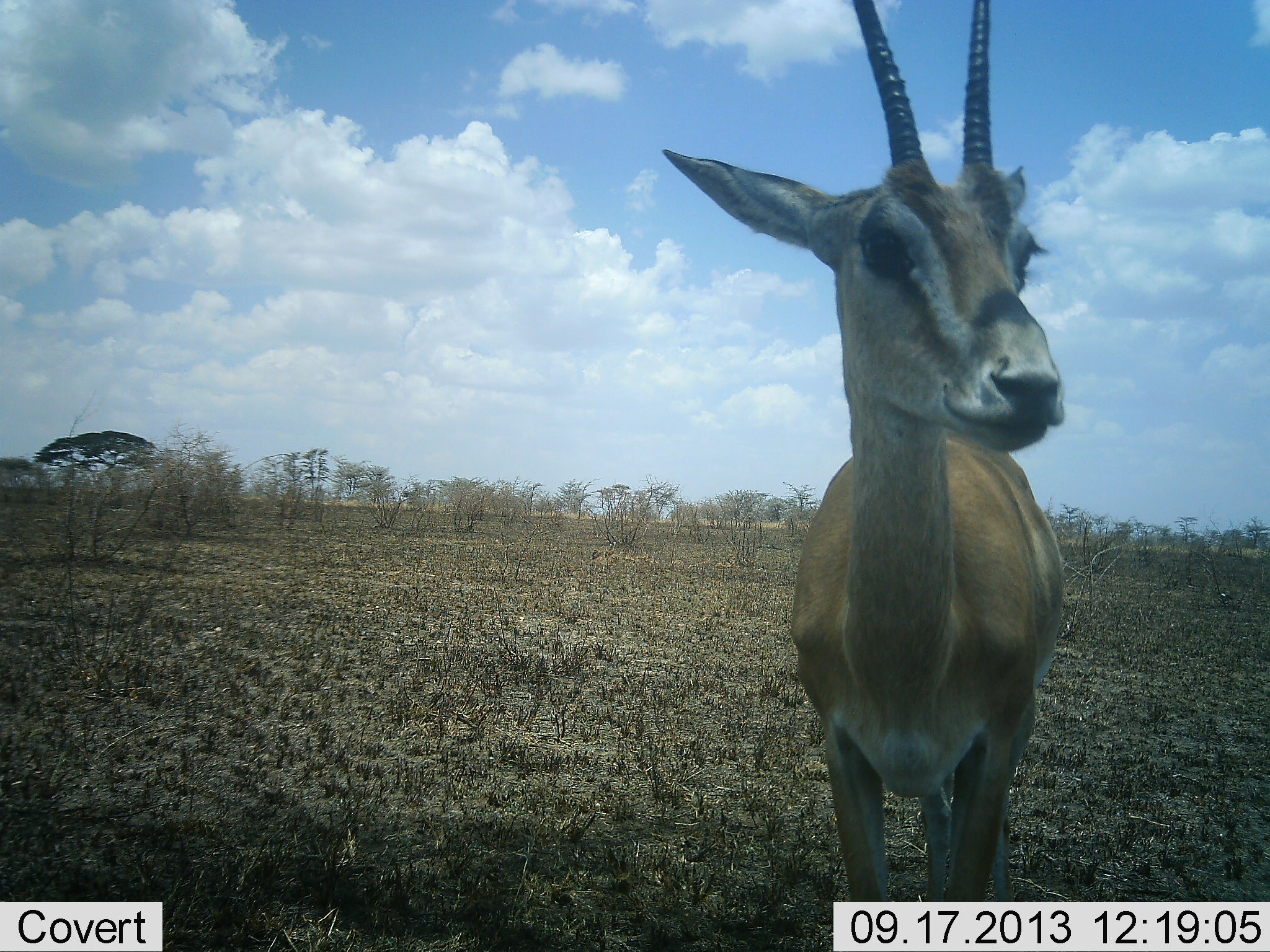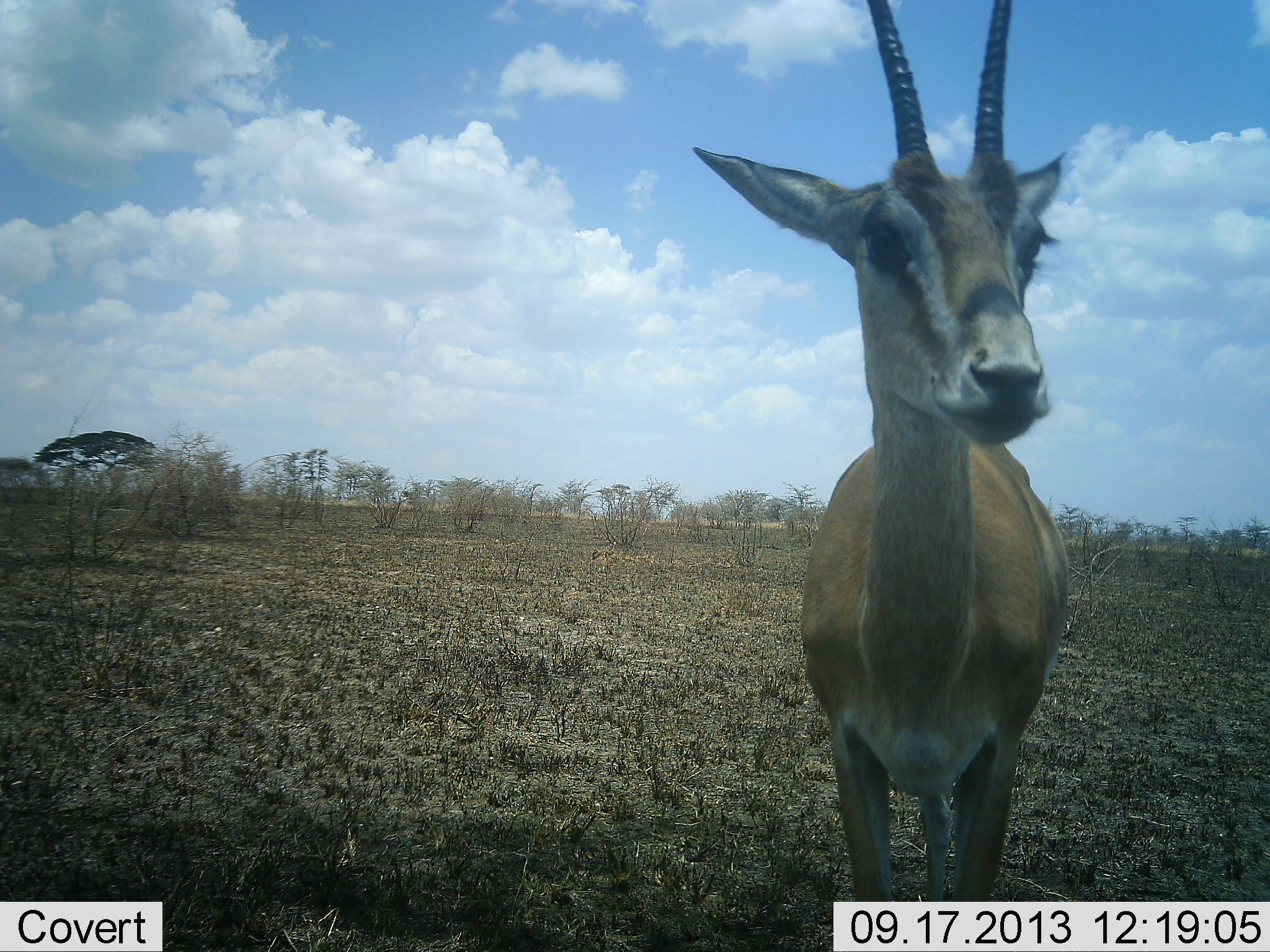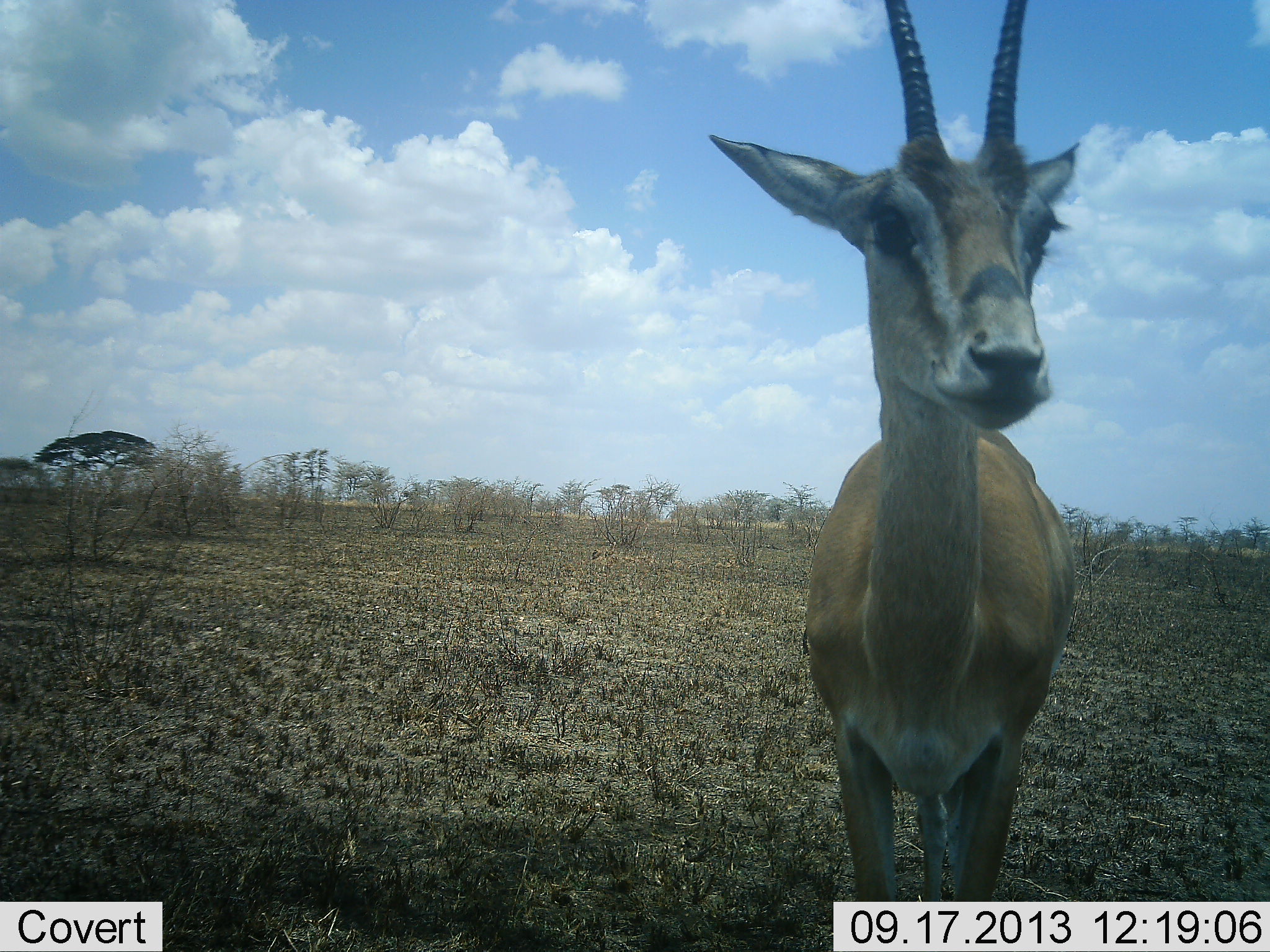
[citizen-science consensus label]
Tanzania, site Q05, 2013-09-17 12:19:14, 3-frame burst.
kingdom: Animalia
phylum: Chordata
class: Mammalia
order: Artiodactyla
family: Bovidae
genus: Nanger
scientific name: Nanger granti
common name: grant's gazelle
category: gazellegrants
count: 1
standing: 89%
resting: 0%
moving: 0%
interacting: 11%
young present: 0%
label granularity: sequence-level